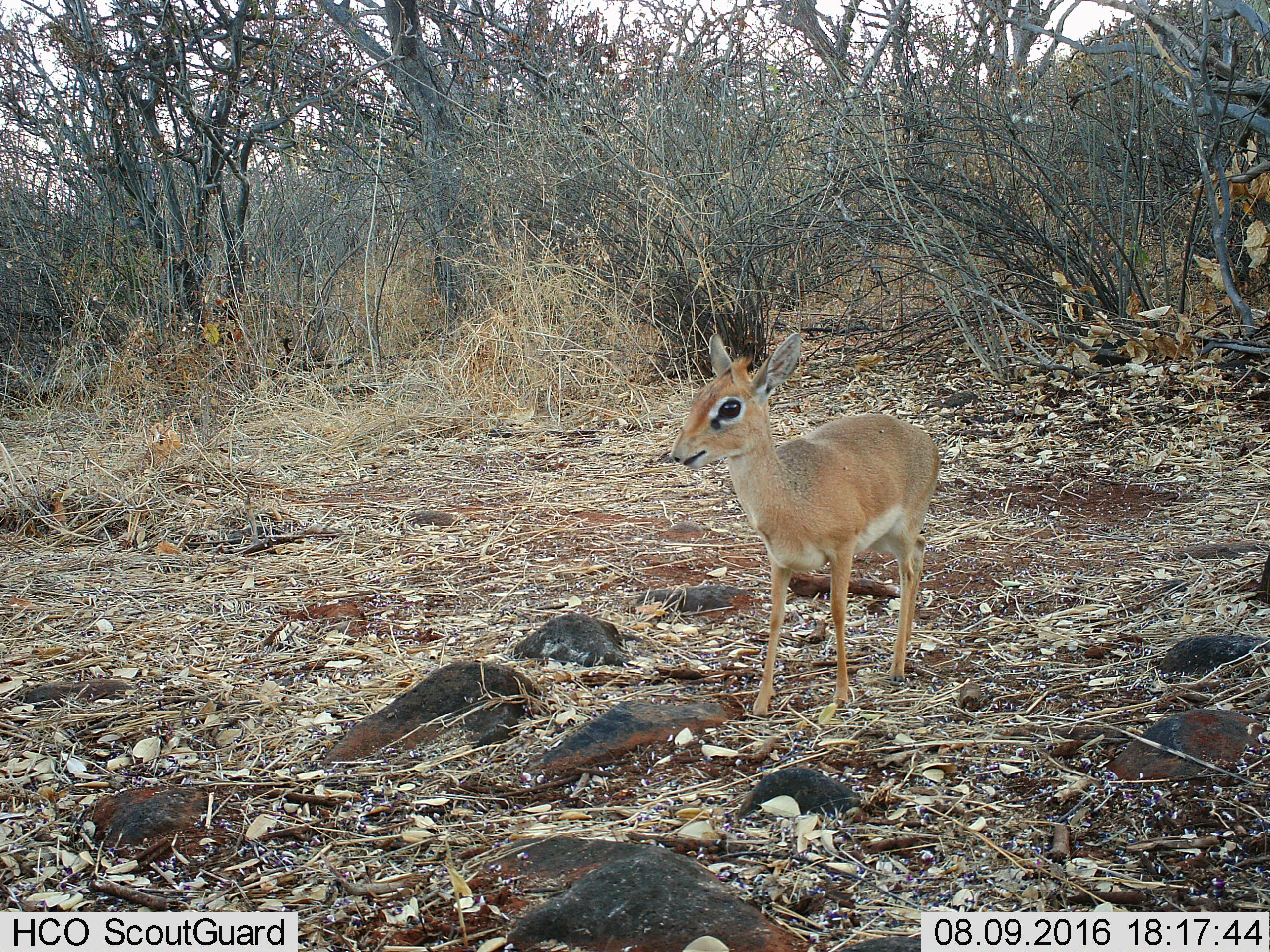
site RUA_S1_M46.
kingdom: Animalia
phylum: Chordata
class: Mammalia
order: Artiodactyla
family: Bovidae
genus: Madoqua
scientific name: Madoqua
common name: dik-dik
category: dikdik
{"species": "dikdik (dik-dik) (Madoqua)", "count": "1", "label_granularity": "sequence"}